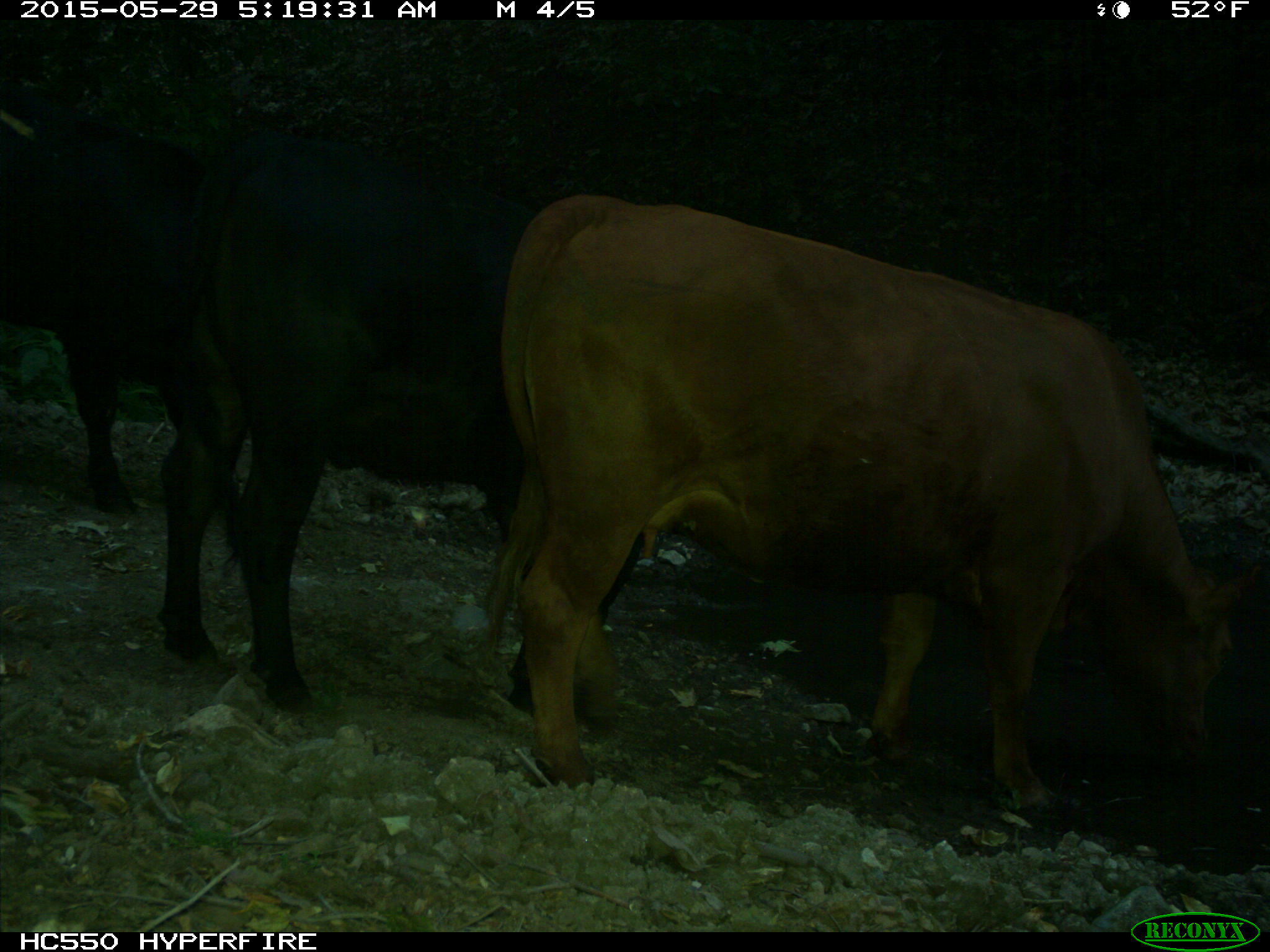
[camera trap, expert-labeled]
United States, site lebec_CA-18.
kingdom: Animalia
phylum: Chordata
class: Mammalia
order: Artiodactyla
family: Bovidae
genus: Bos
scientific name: Bos taurus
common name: domestic cow